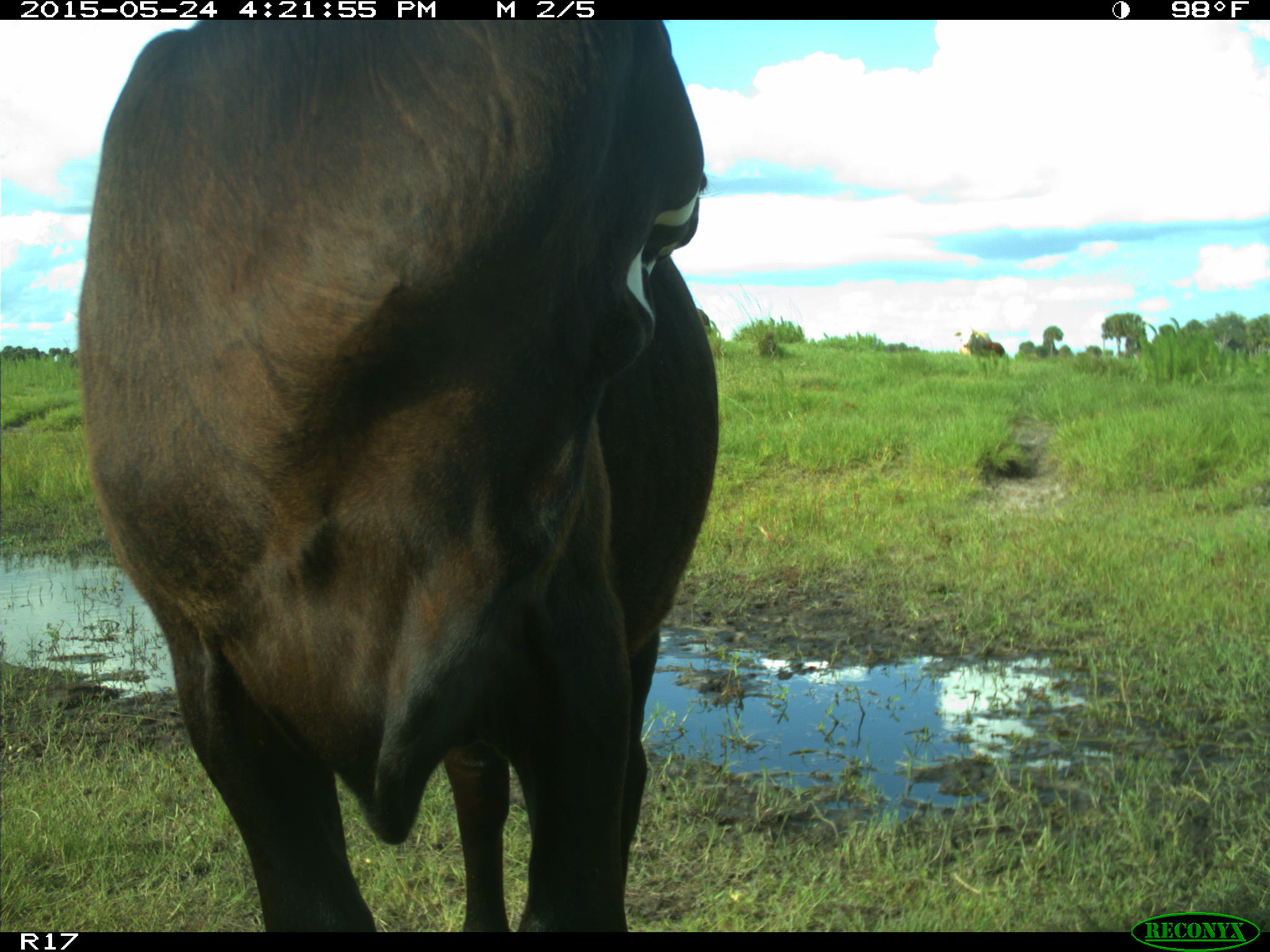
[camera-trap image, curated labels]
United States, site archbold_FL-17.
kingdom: Animalia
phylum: Chordata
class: Mammalia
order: Artiodactyla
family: Bovidae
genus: Bos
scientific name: Bos taurus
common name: domestic cow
Bos taurus (domestic cow).